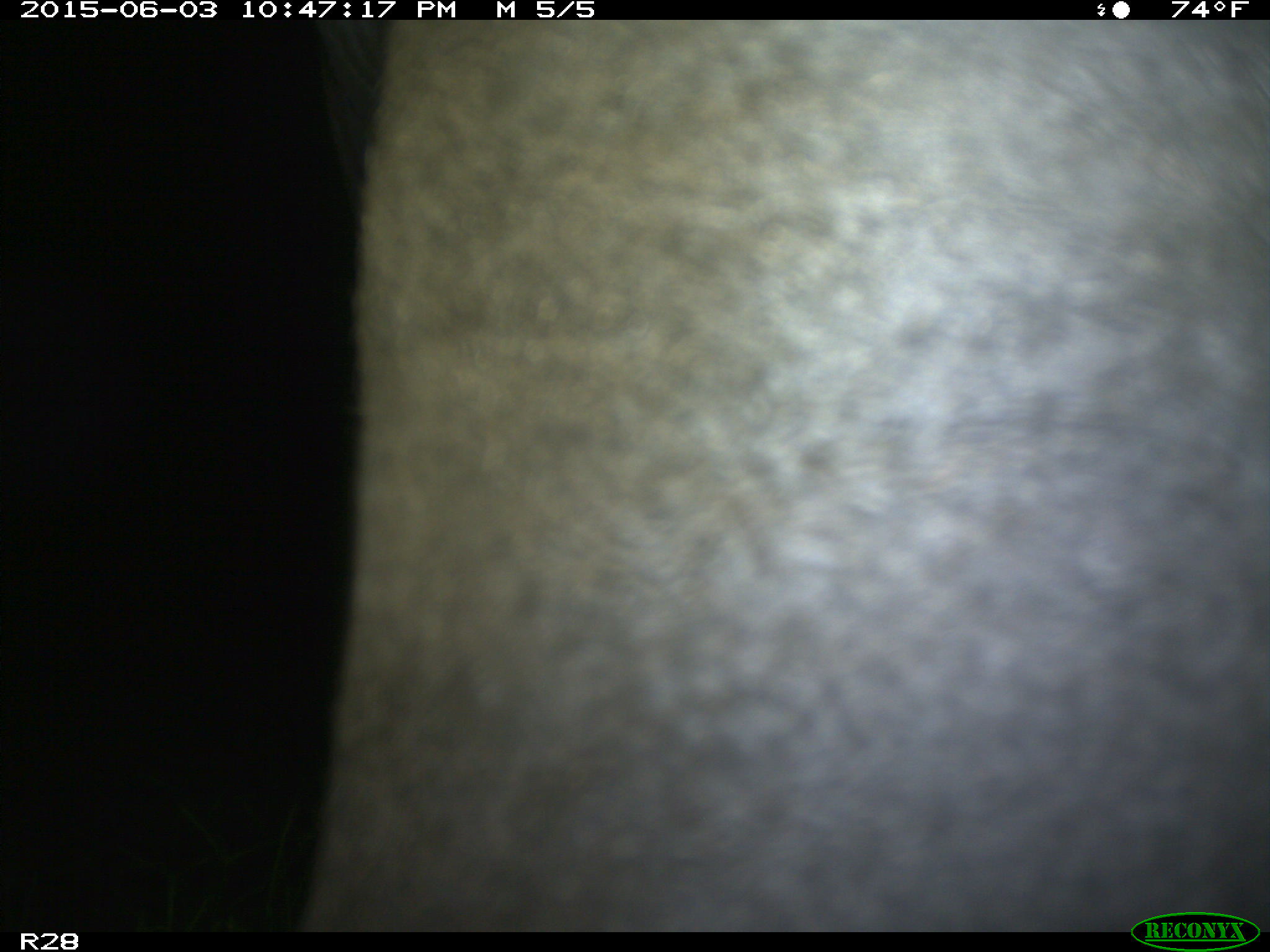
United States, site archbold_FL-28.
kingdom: Animalia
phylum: Chordata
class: Mammalia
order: Artiodactyla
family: Bovidae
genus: Bos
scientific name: Bos taurus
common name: domestic cow